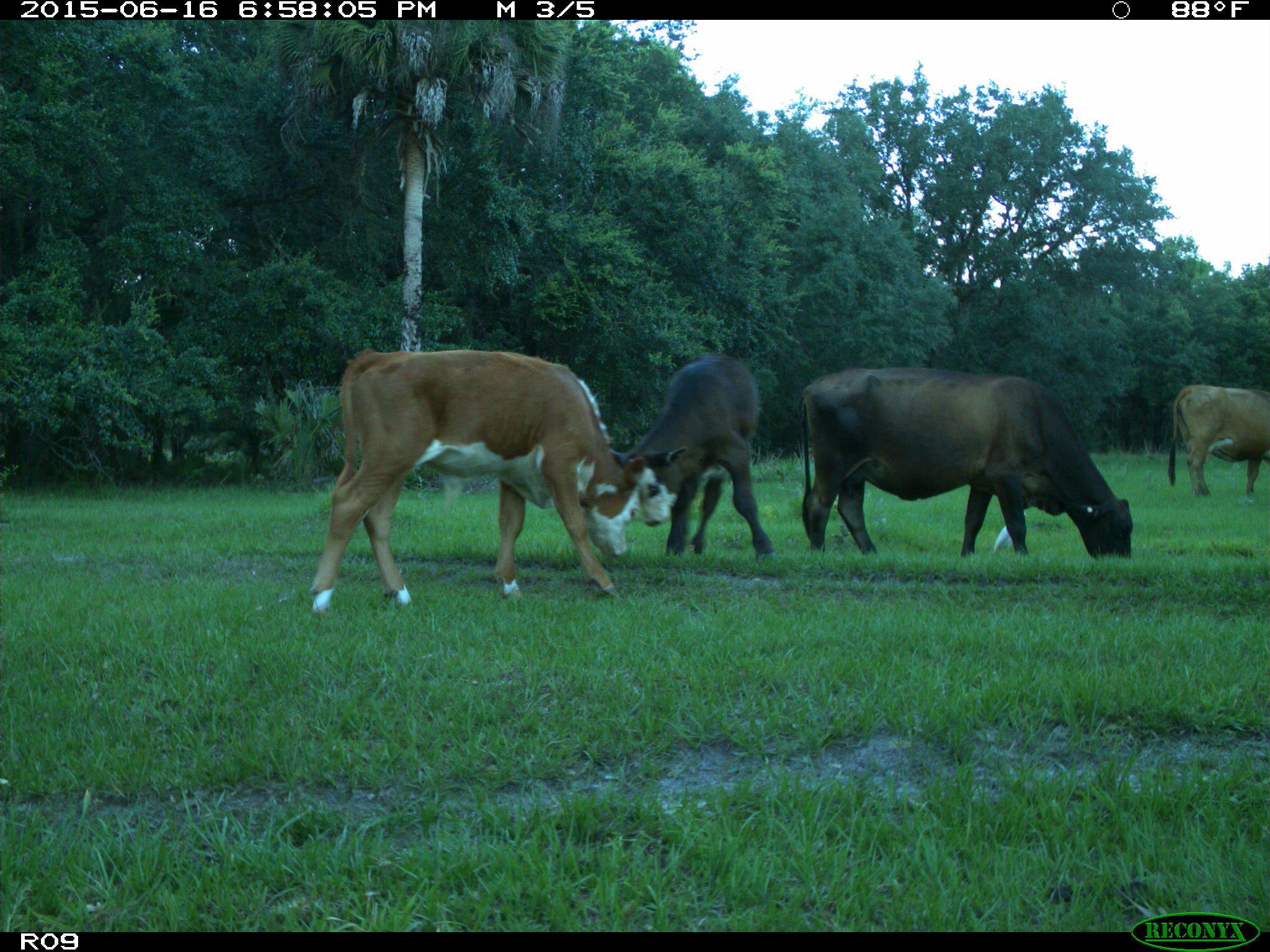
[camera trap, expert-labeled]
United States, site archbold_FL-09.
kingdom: Animalia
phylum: Chordata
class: Mammalia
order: Artiodactyla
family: Bovidae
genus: Bos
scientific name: Bos taurus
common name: domestic cow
Bos taurus (domestic cow).